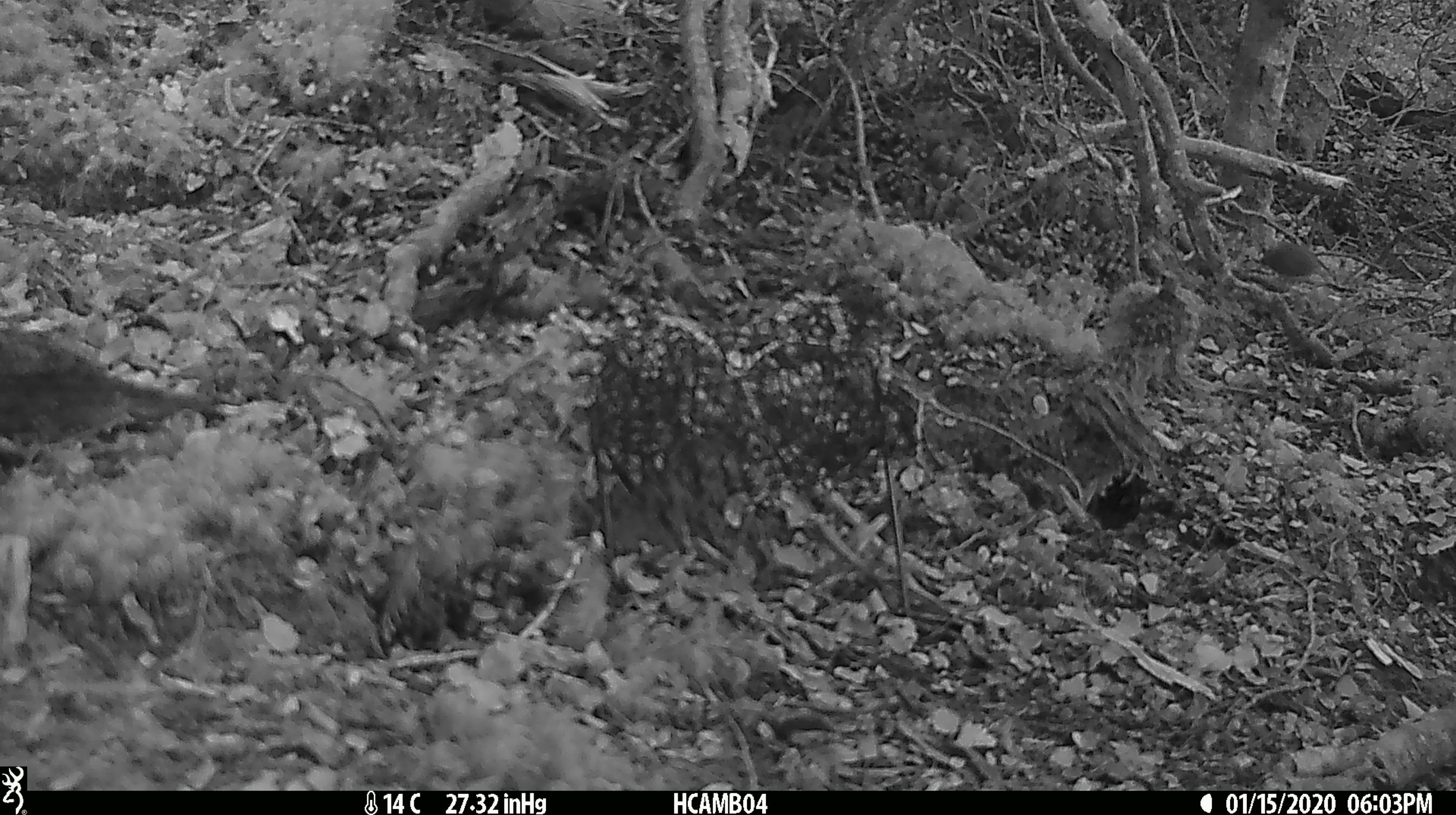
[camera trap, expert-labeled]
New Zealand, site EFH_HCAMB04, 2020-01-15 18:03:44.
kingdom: Animalia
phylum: Chordata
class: Mammalia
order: Rodentia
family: Muridae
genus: Mus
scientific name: Mus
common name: mouse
Mouse (Mus).